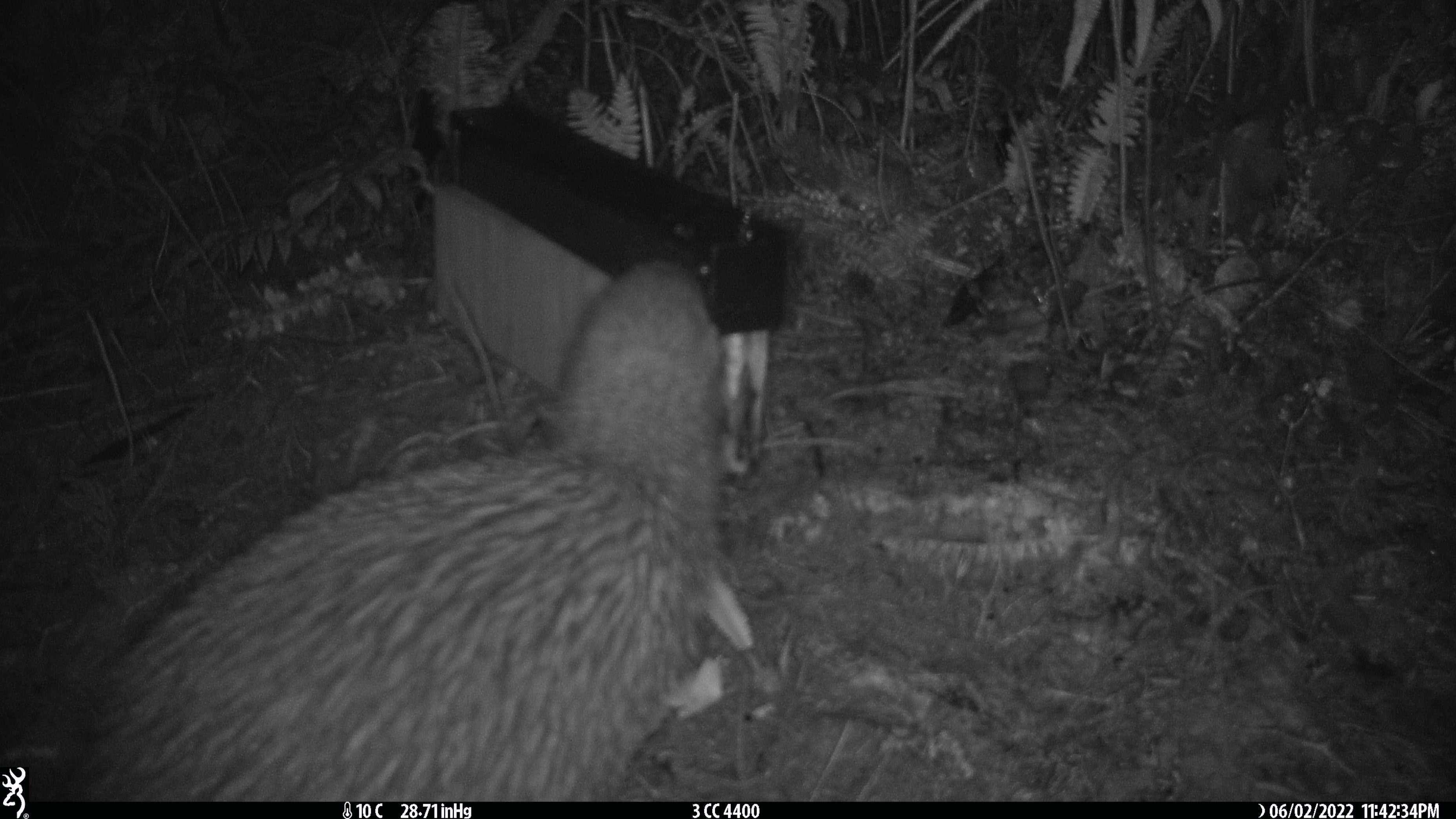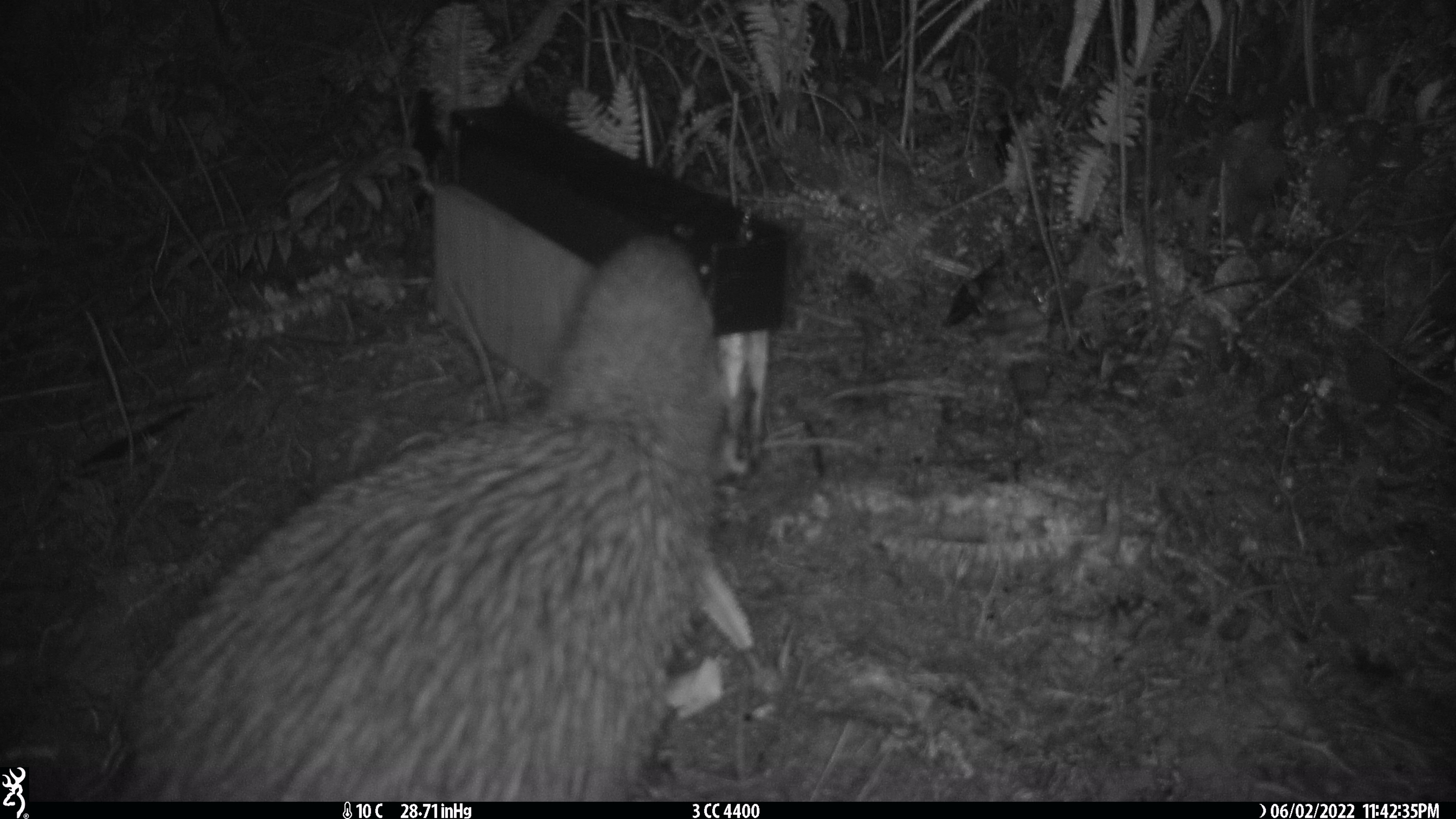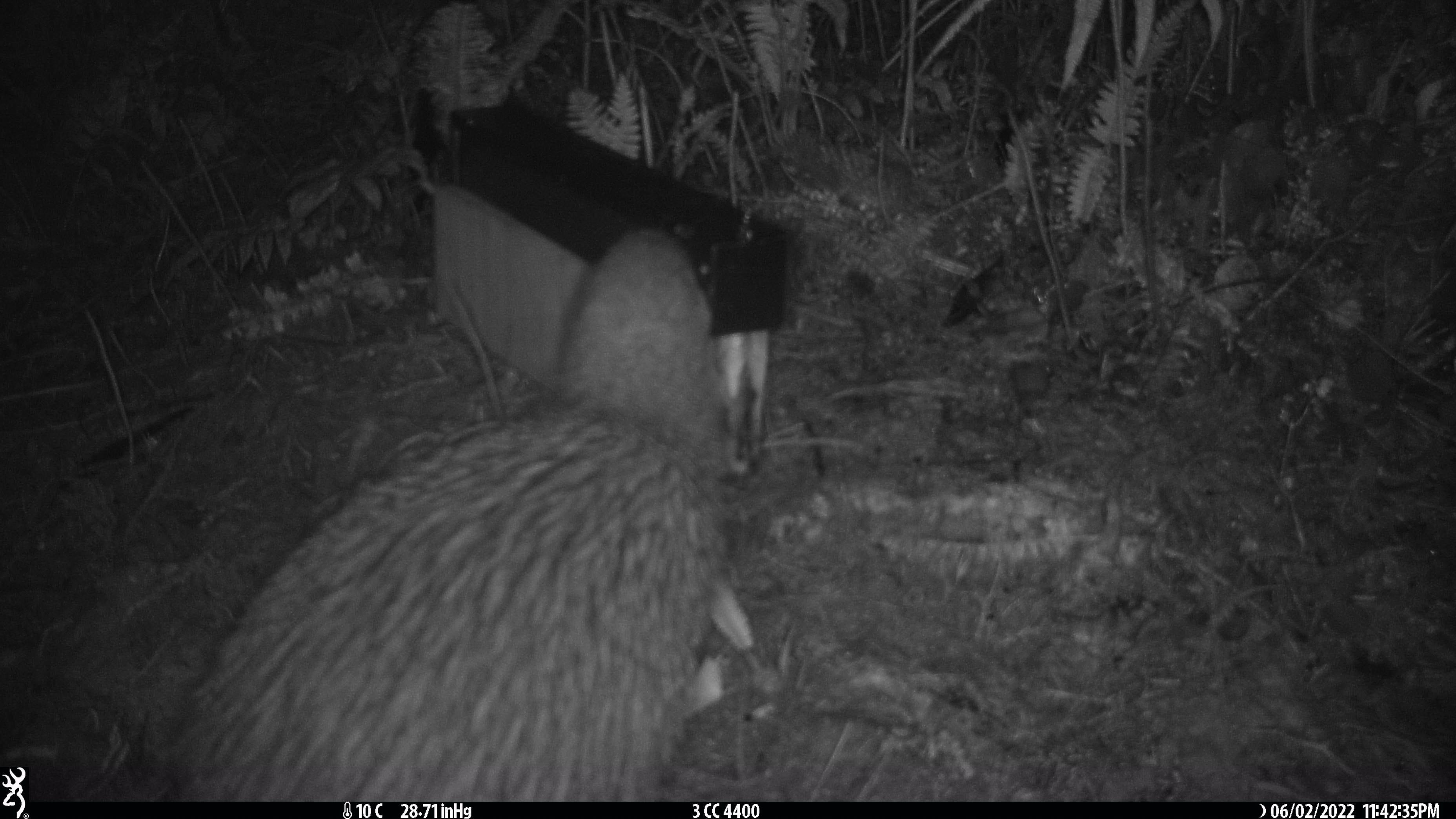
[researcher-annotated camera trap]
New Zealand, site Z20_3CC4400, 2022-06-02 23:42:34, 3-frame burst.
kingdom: Animalia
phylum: Chordata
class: Aves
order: Apterygiformes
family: Apterygidae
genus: Apteryx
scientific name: Apteryx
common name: kiwi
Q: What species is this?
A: Kiwi (Apteryx).